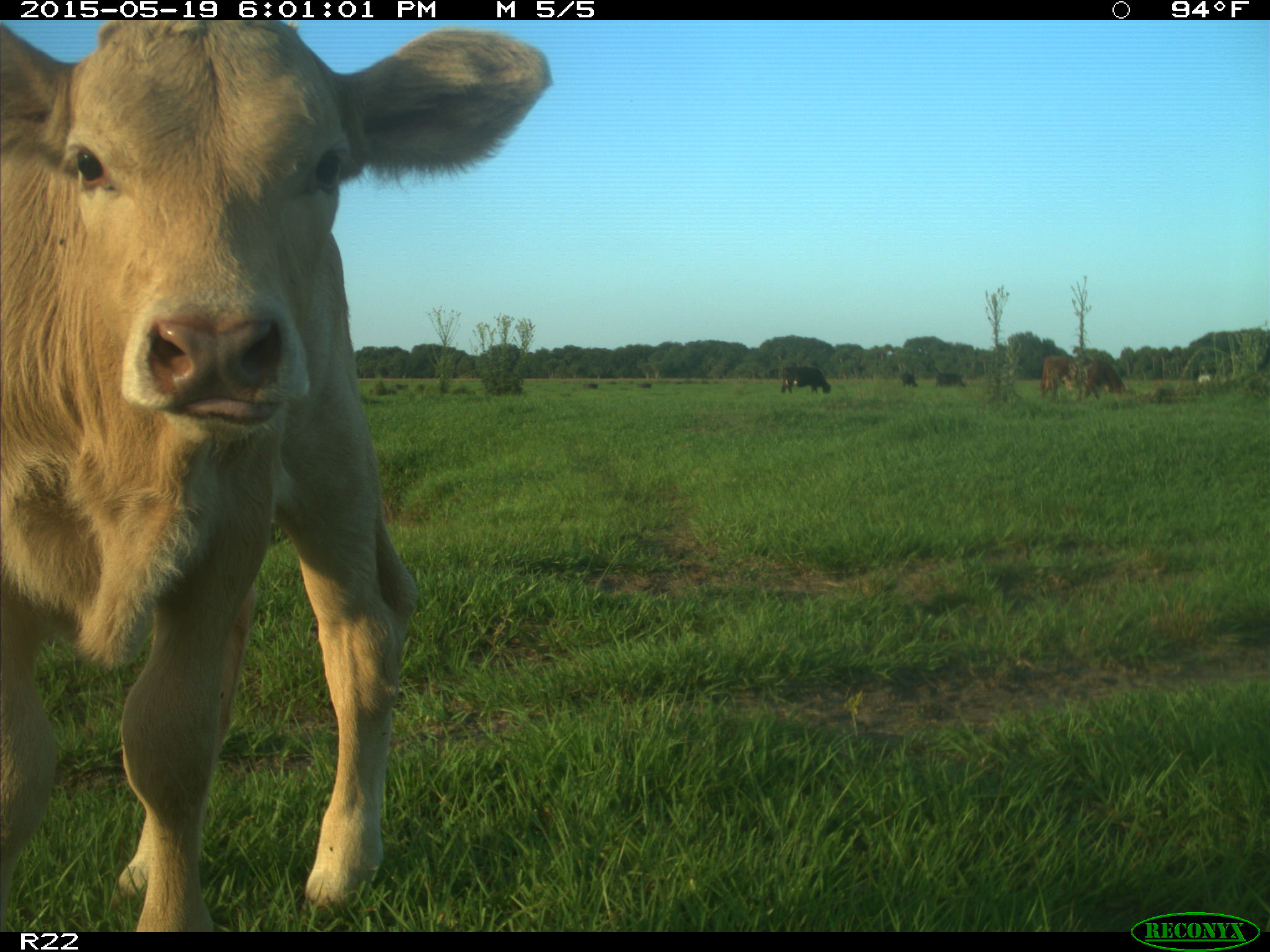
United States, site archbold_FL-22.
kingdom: Animalia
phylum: Chordata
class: Mammalia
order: Artiodactyla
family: Bovidae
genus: Bos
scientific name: Bos taurus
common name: domestic cow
Bos taurus (domestic cow).